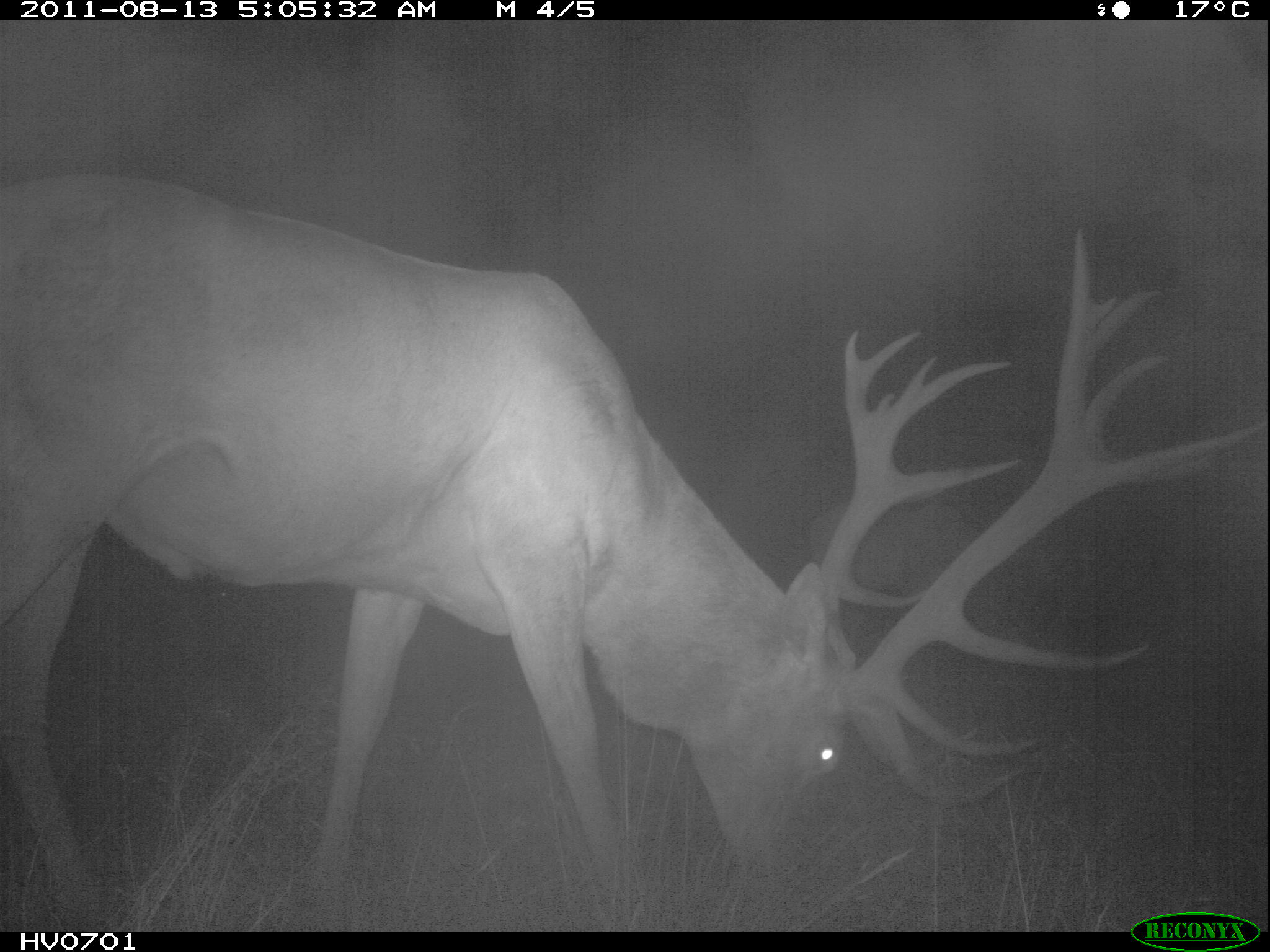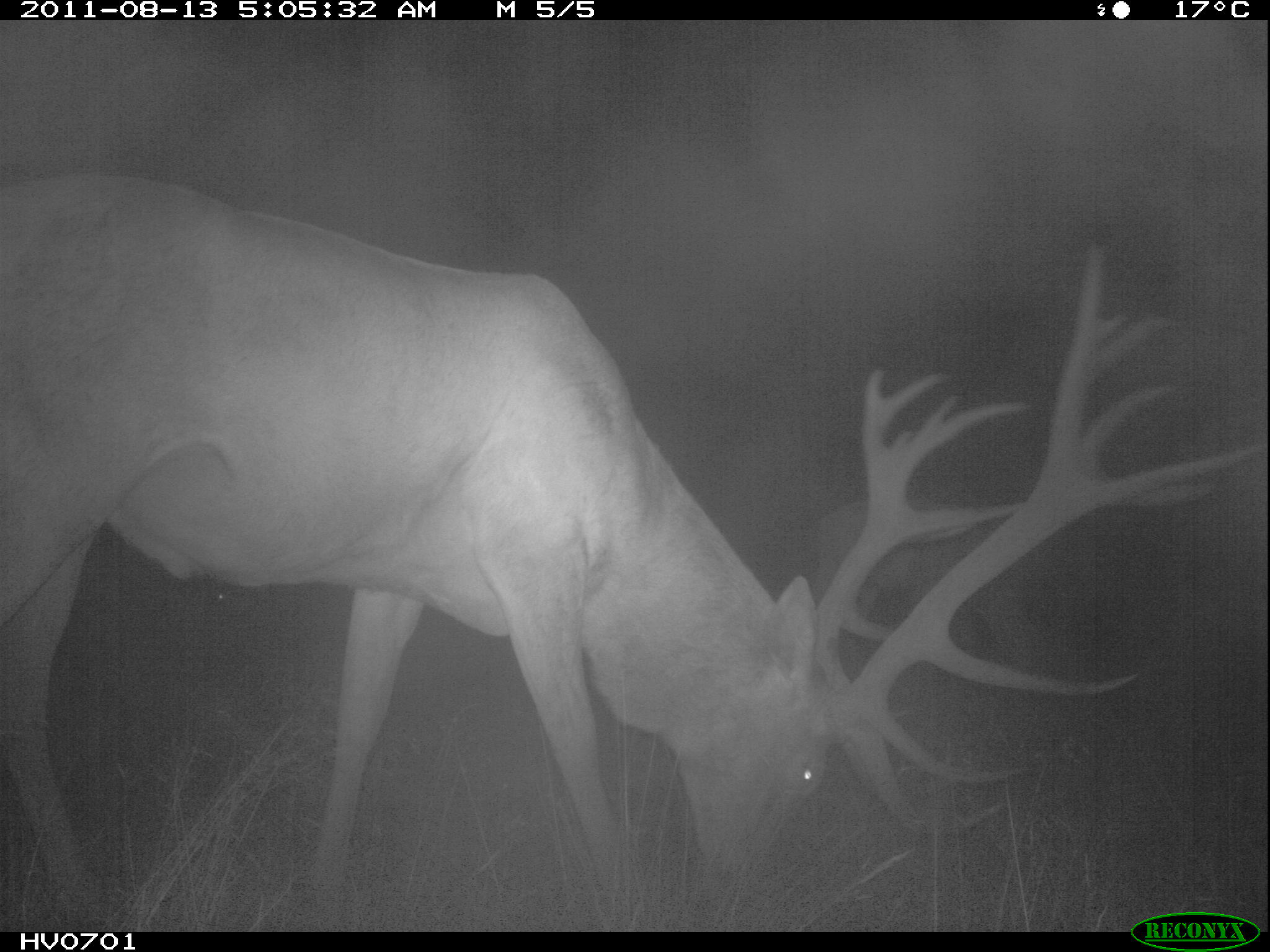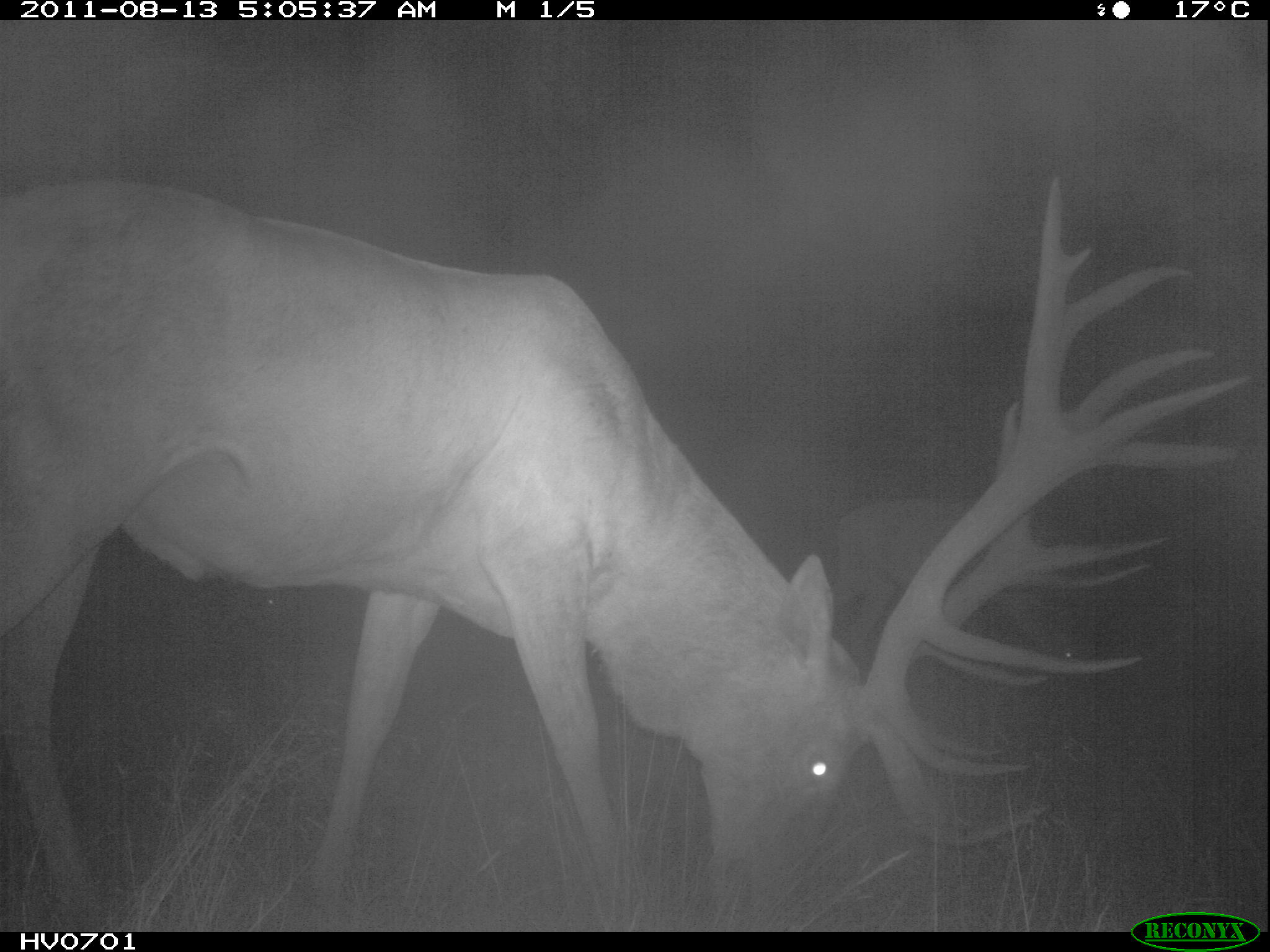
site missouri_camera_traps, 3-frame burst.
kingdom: Animalia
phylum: Chordata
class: Mammalia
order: Artiodactyla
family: Cervidae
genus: Cervus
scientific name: Cervus elaphus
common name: red deer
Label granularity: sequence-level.